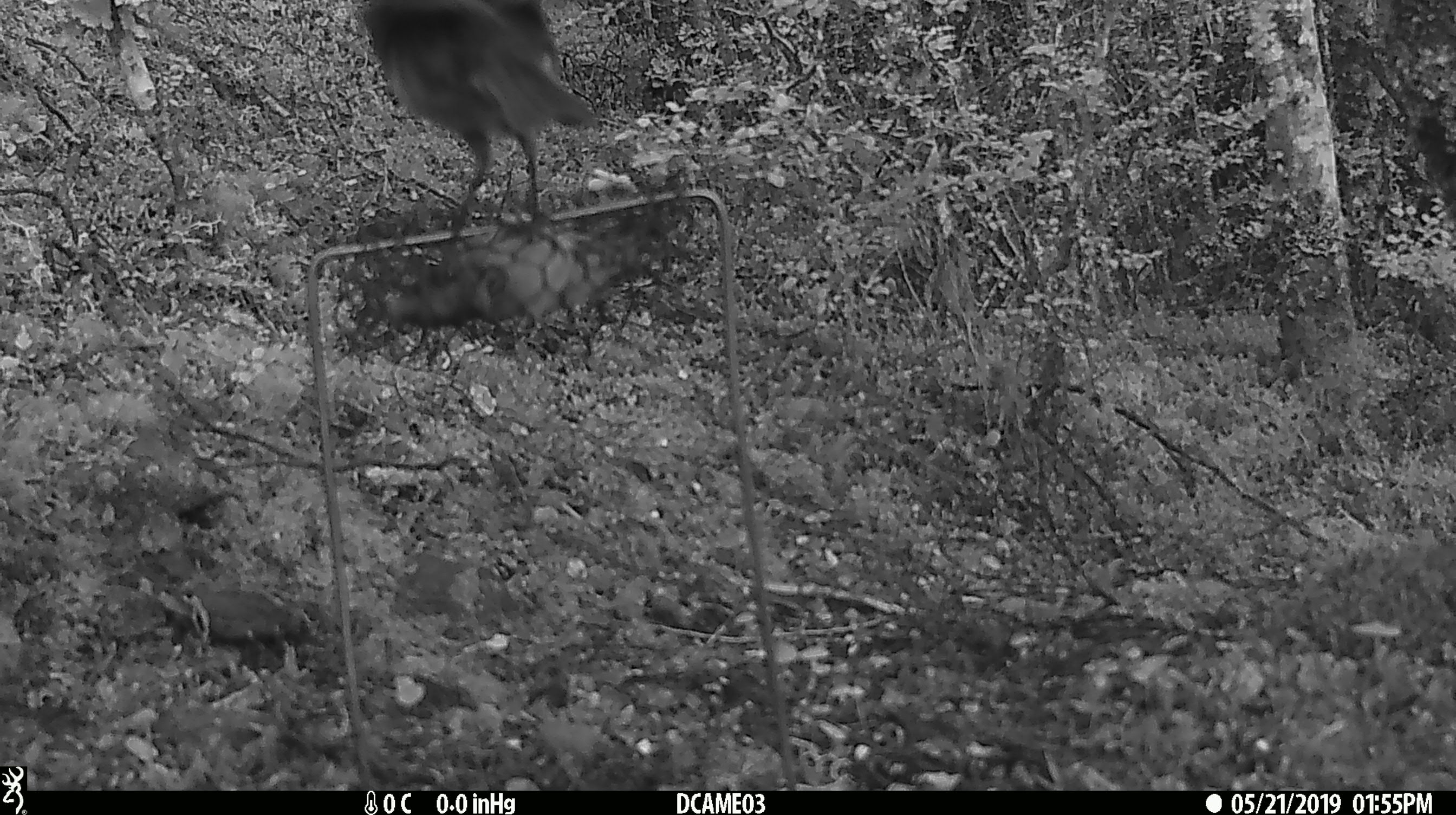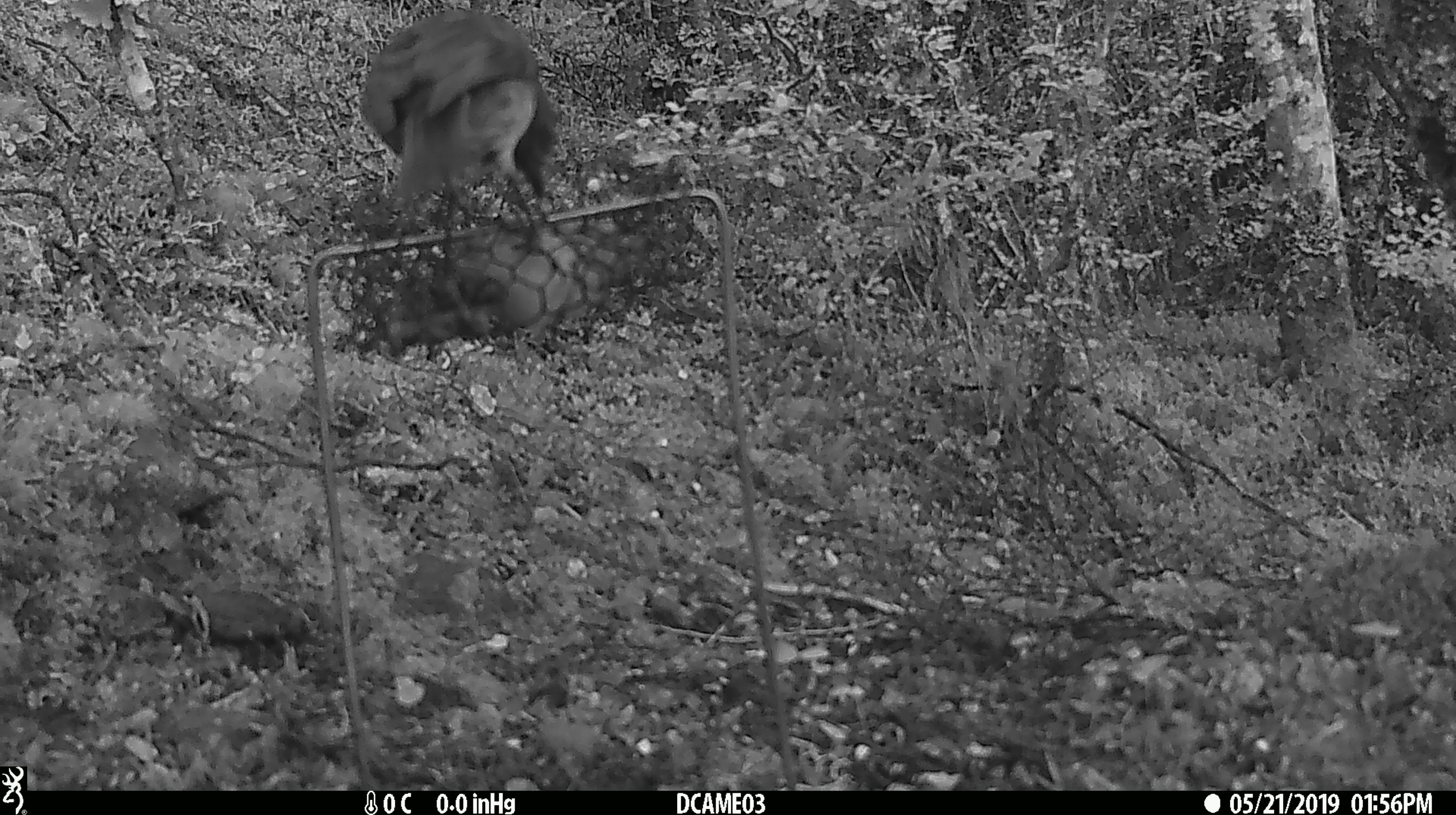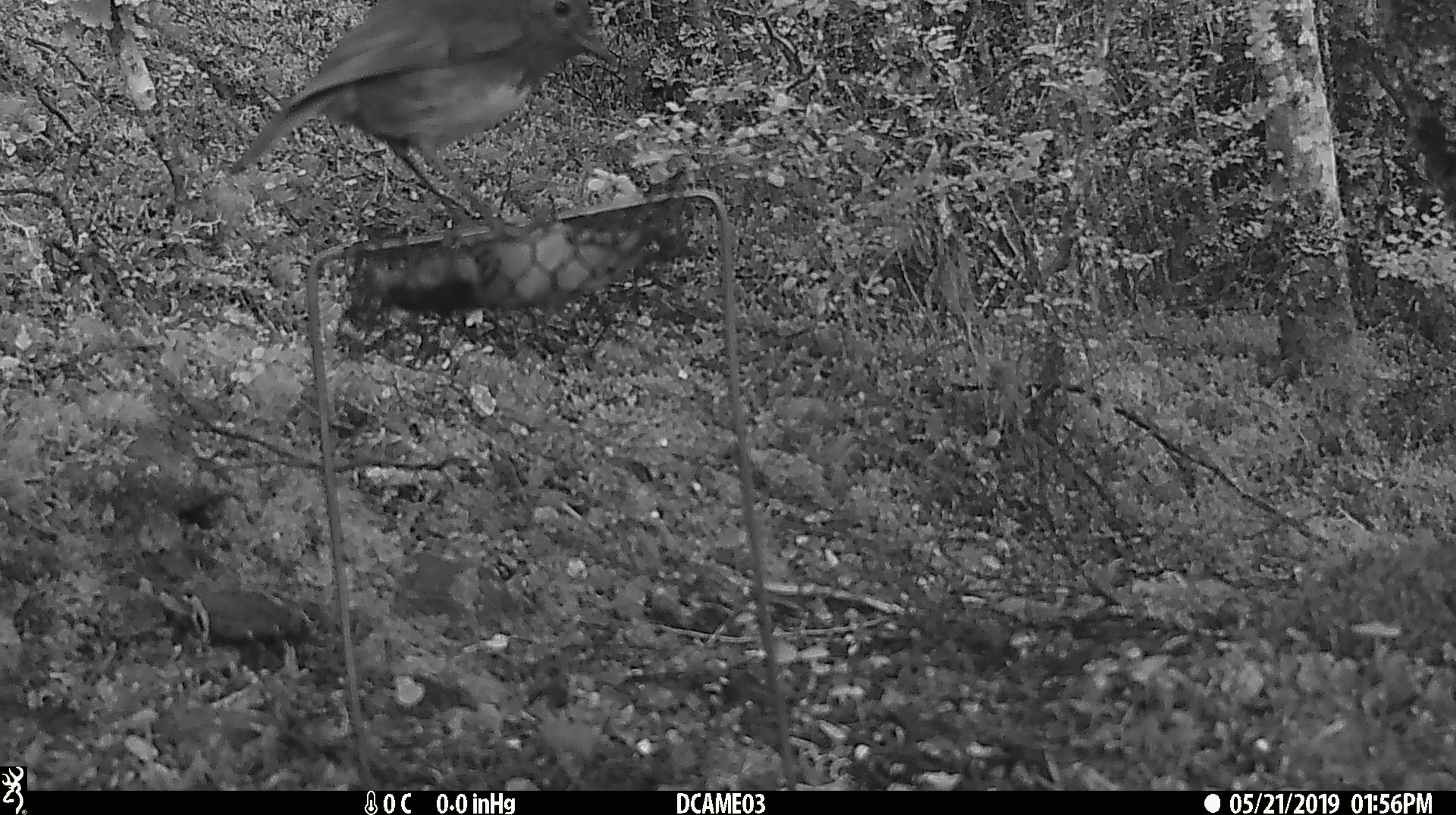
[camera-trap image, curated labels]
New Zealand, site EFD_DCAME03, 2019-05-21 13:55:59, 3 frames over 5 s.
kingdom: Animalia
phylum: Chordata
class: Aves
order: Passeriformes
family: Petroicidae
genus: Petroica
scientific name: Petroica australis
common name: new zealand robin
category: robin